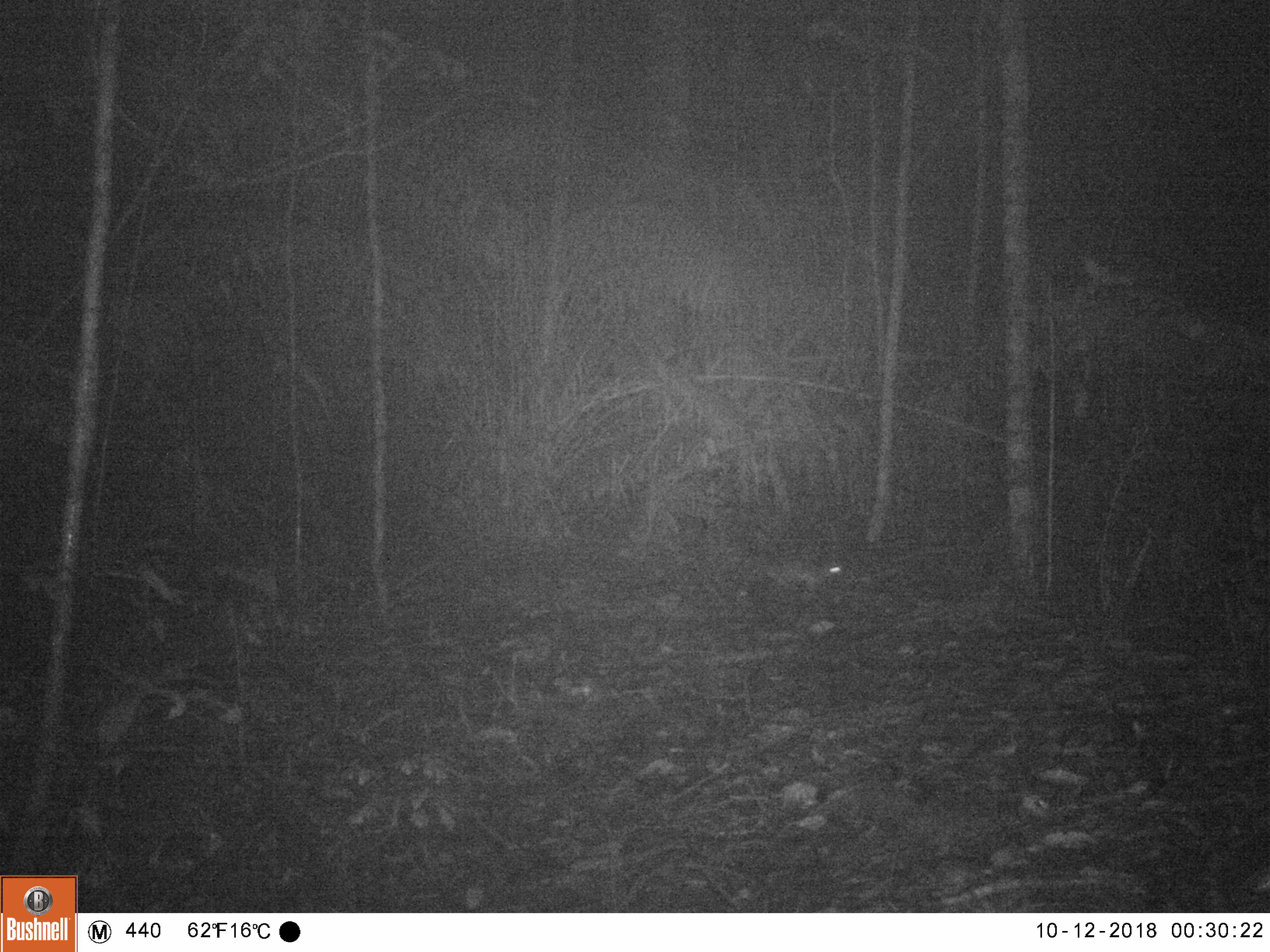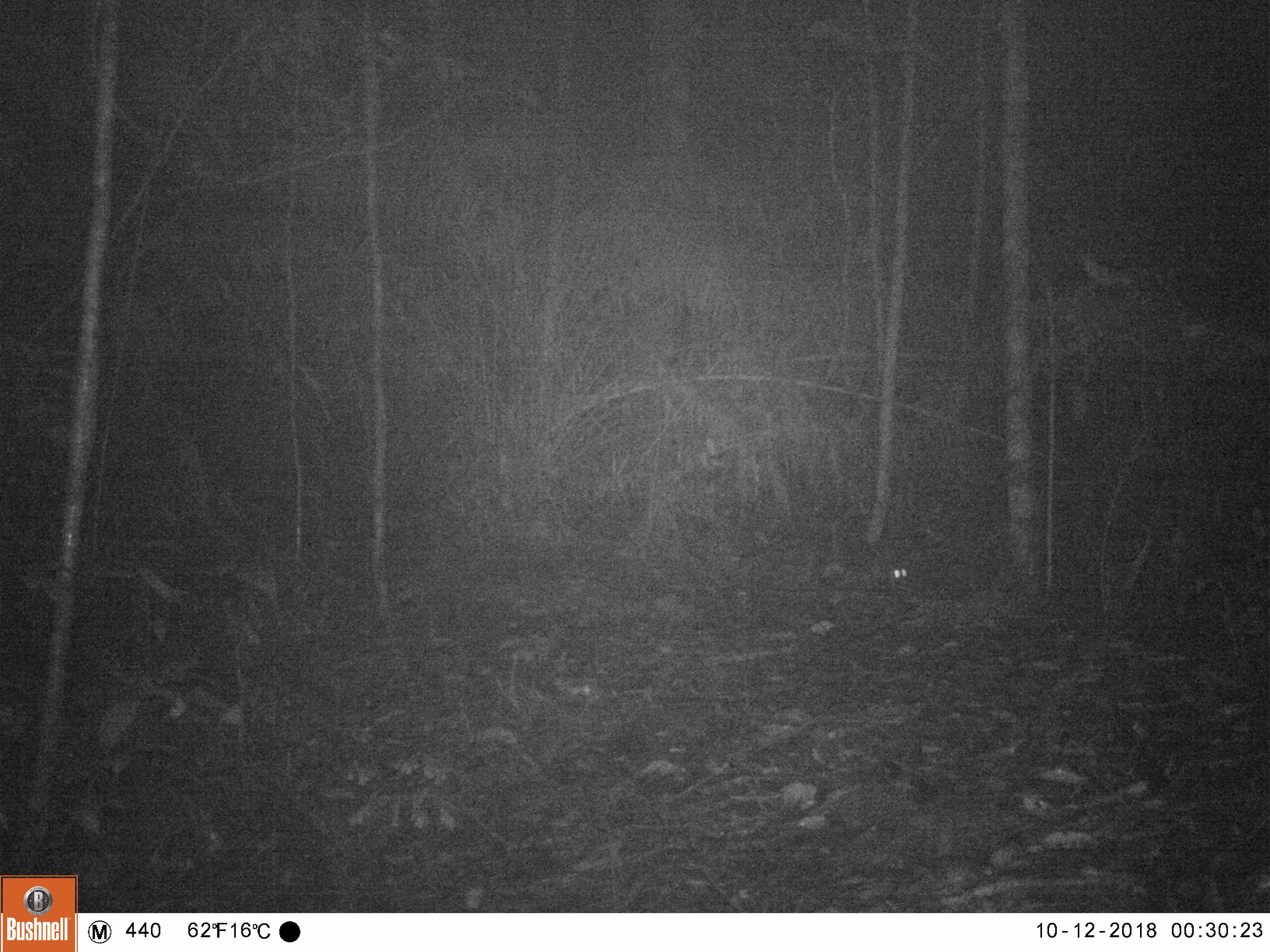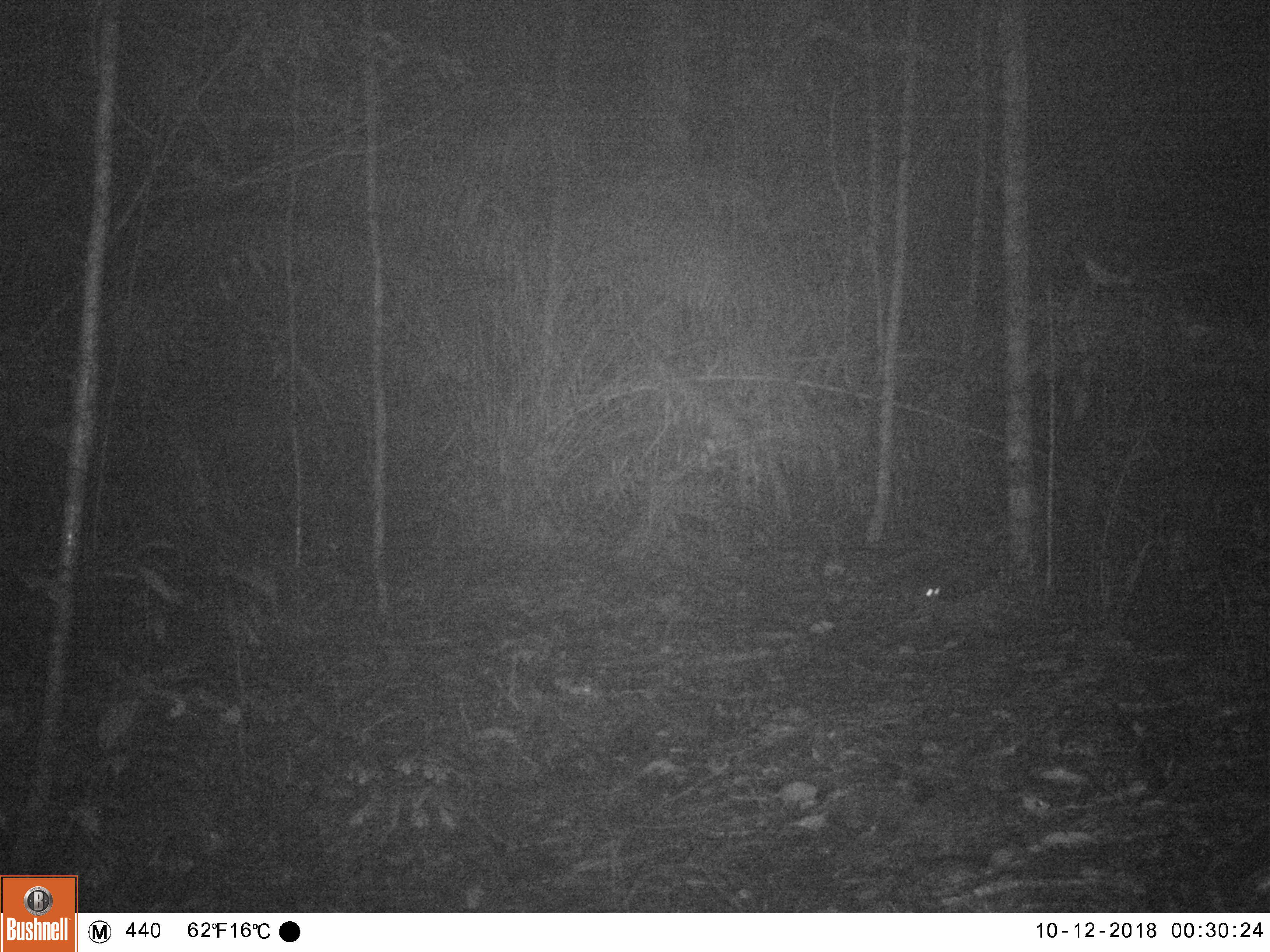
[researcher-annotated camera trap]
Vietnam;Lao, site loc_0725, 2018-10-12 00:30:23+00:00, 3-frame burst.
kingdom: Animalia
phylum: Chordata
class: Mammalia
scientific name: Mammalia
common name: mammal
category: unidentified small mammal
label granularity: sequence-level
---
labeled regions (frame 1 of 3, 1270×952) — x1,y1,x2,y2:
unidentified small mammal: 766,554,846,597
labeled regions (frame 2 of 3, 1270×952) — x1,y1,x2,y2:
unidentified small mammal: 864,556,911,594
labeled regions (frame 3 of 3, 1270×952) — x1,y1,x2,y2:
unidentified small mammal: 891,574,942,609